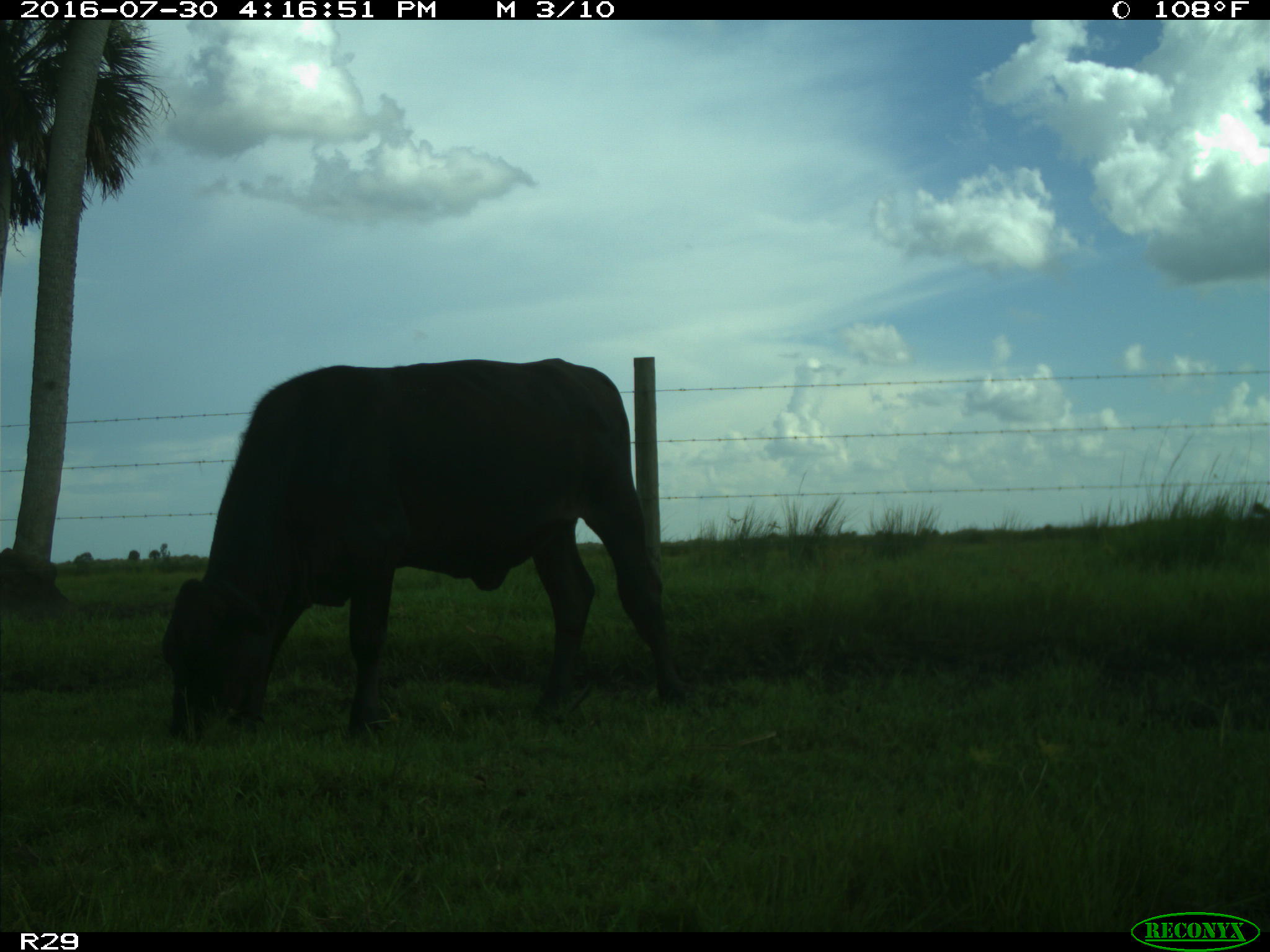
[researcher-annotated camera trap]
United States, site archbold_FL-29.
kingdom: Animalia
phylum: Chordata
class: Mammalia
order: Artiodactyla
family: Bovidae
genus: Bos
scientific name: Bos taurus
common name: domestic cow